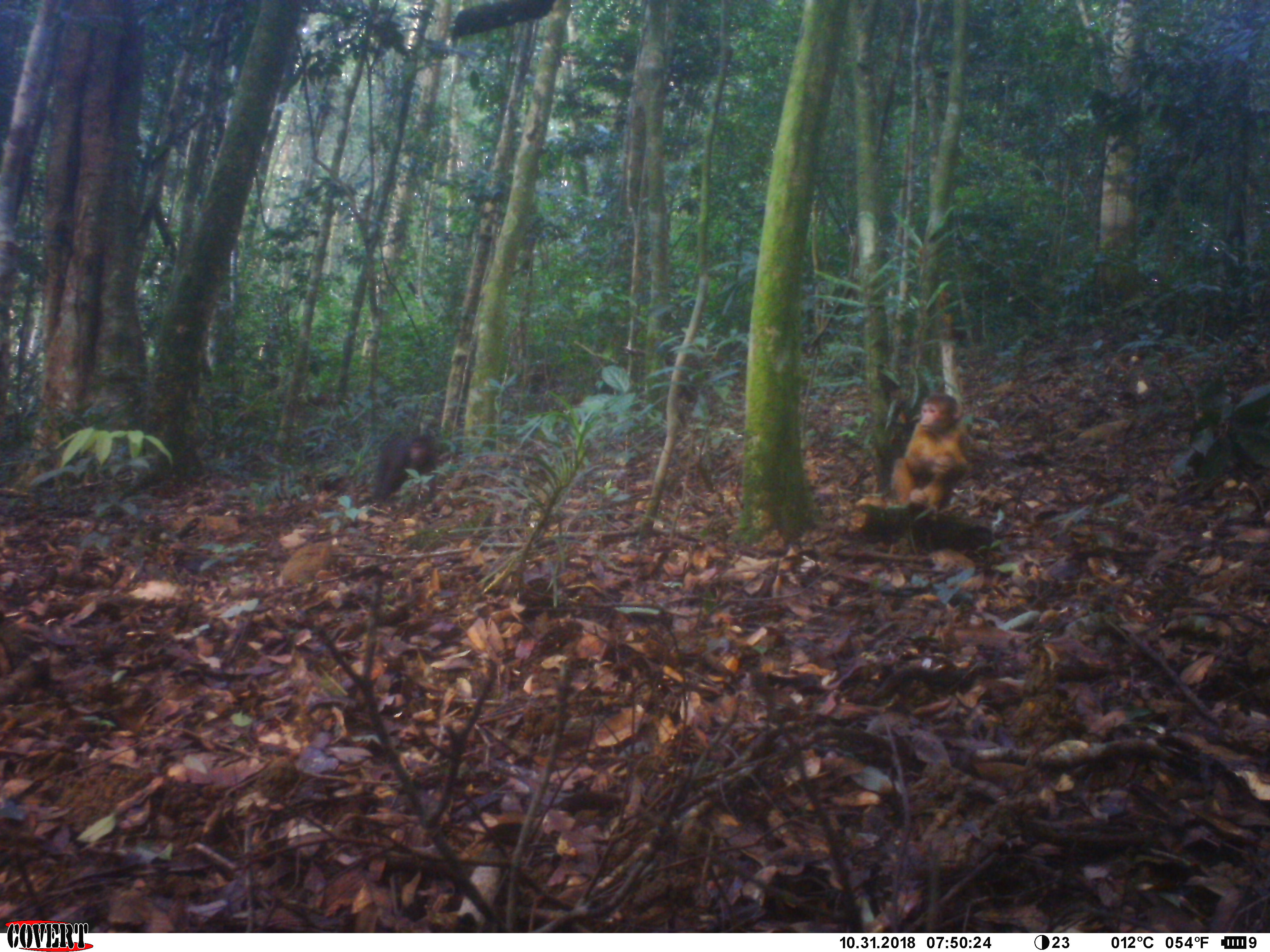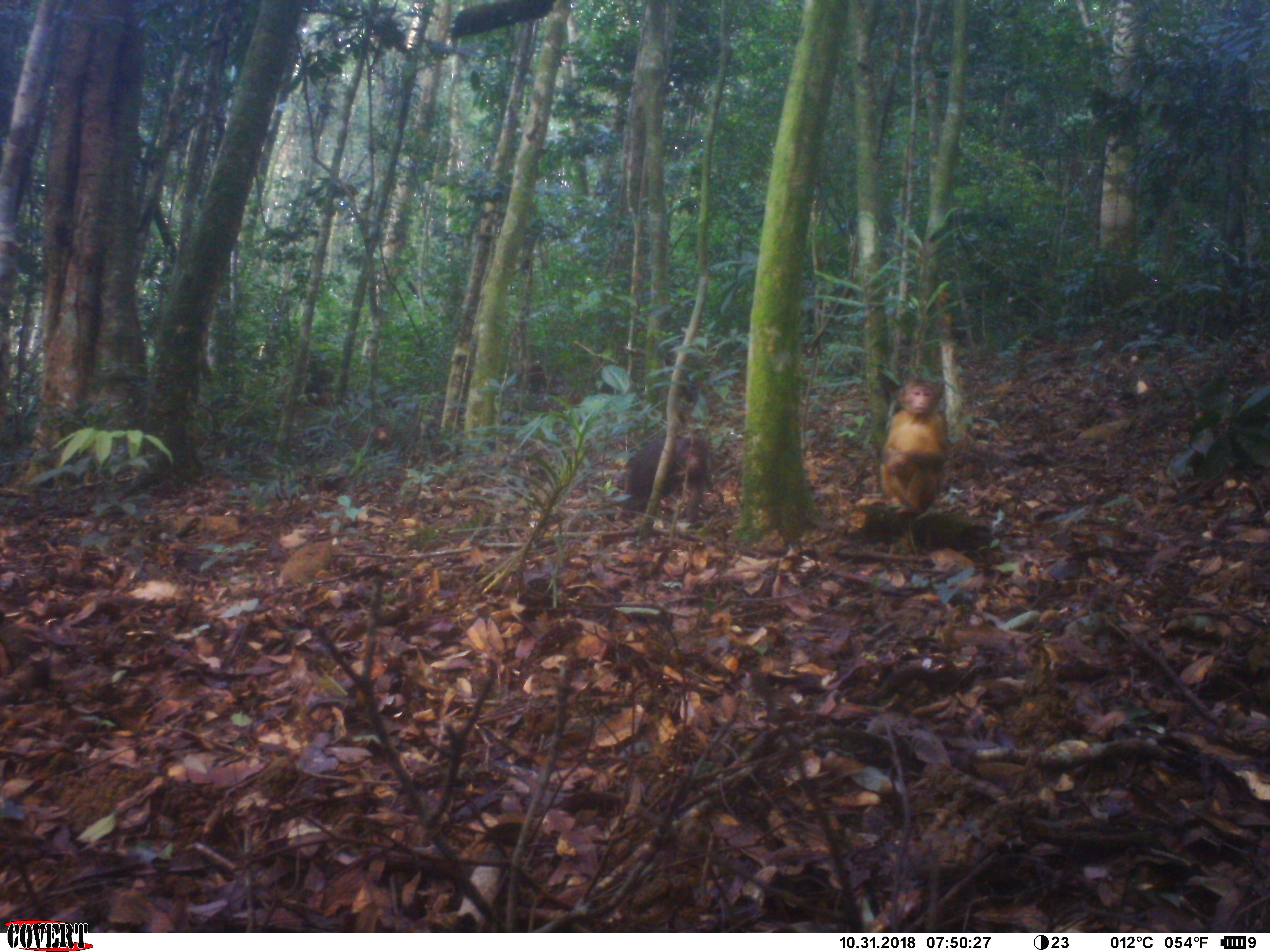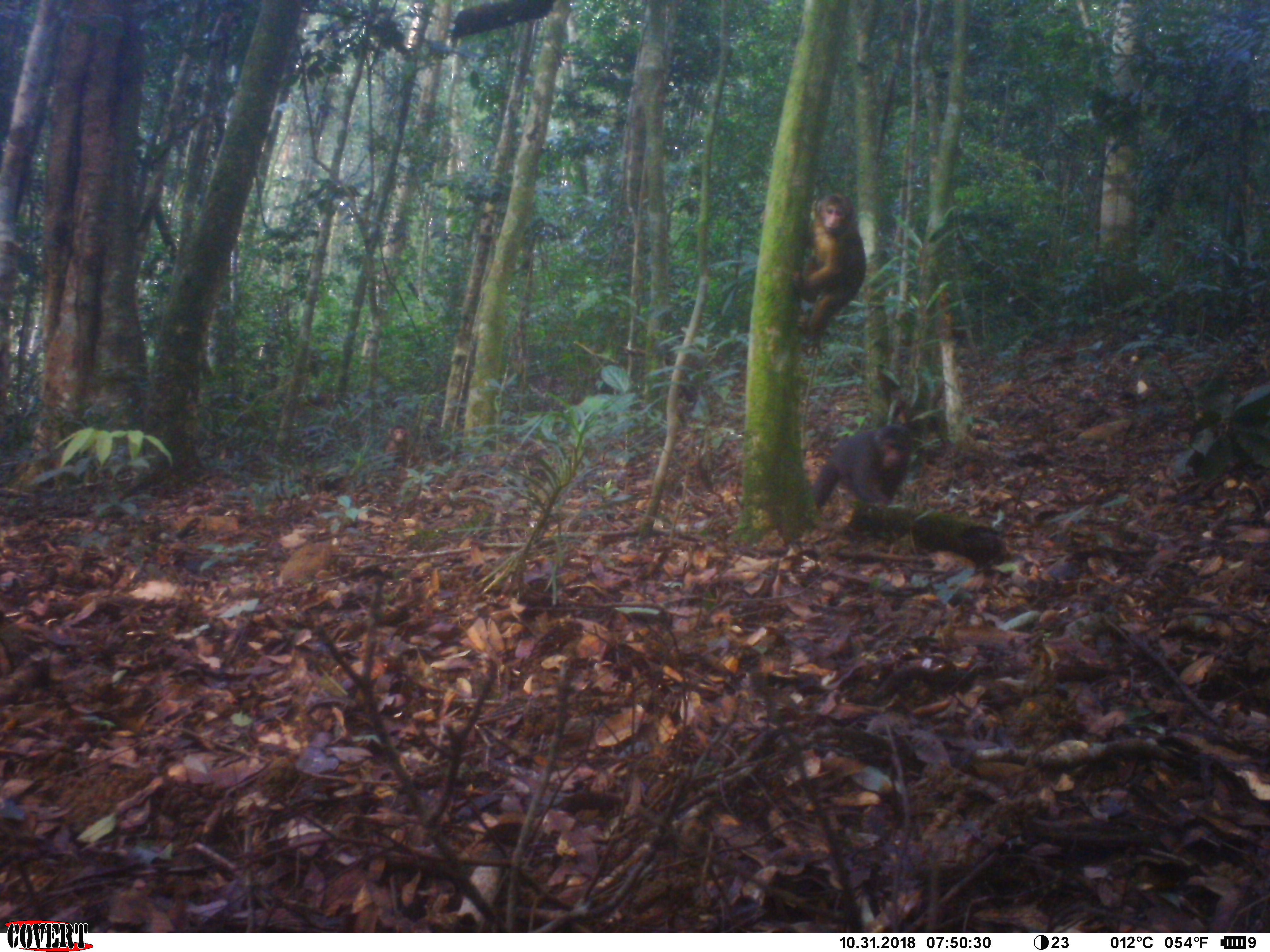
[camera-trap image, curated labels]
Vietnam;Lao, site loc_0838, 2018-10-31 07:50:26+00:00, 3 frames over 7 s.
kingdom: Animalia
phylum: Chordata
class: Mammalia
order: Primates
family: Cercopithecidae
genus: Macaca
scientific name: Macaca arctoides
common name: stump-tailed macaque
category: stump tailed macaque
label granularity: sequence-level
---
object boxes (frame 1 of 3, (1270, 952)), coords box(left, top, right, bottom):
stump tailed macaque: box(854, 392, 968, 523); box(372, 431, 439, 512)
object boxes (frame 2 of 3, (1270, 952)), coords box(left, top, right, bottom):
stump tailed macaque: box(853, 377, 951, 516); box(614, 434, 712, 524); box(304, 366, 336, 406); box(353, 424, 392, 452)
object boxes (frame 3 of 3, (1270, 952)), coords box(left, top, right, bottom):
stump tailed macaque: box(759, 191, 867, 355); box(812, 424, 913, 513); box(381, 424, 410, 490)